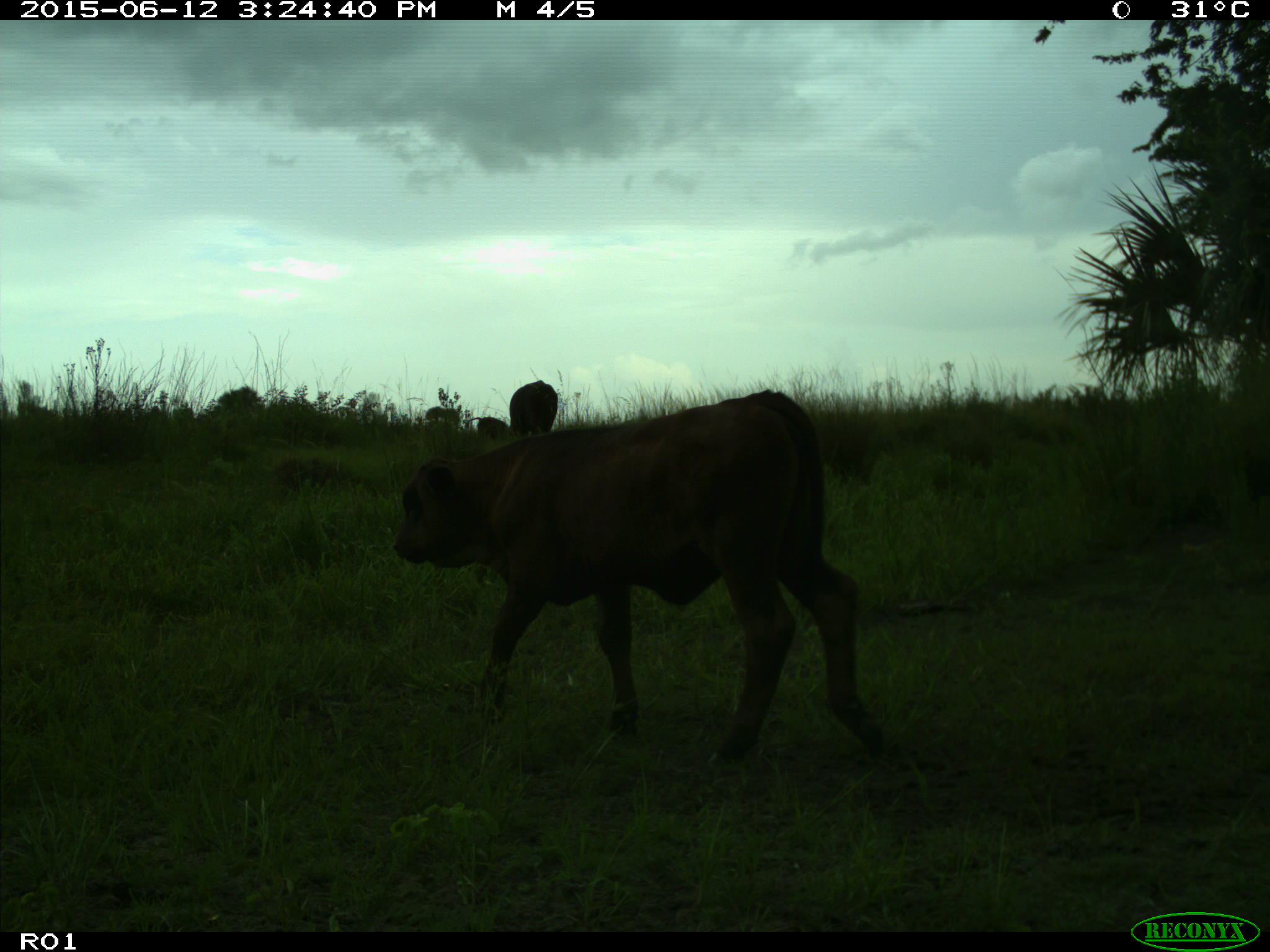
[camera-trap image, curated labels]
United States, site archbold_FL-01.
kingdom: Animalia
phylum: Chordata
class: Mammalia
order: Artiodactyla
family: Bovidae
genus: Bos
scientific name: Bos taurus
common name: domestic cow